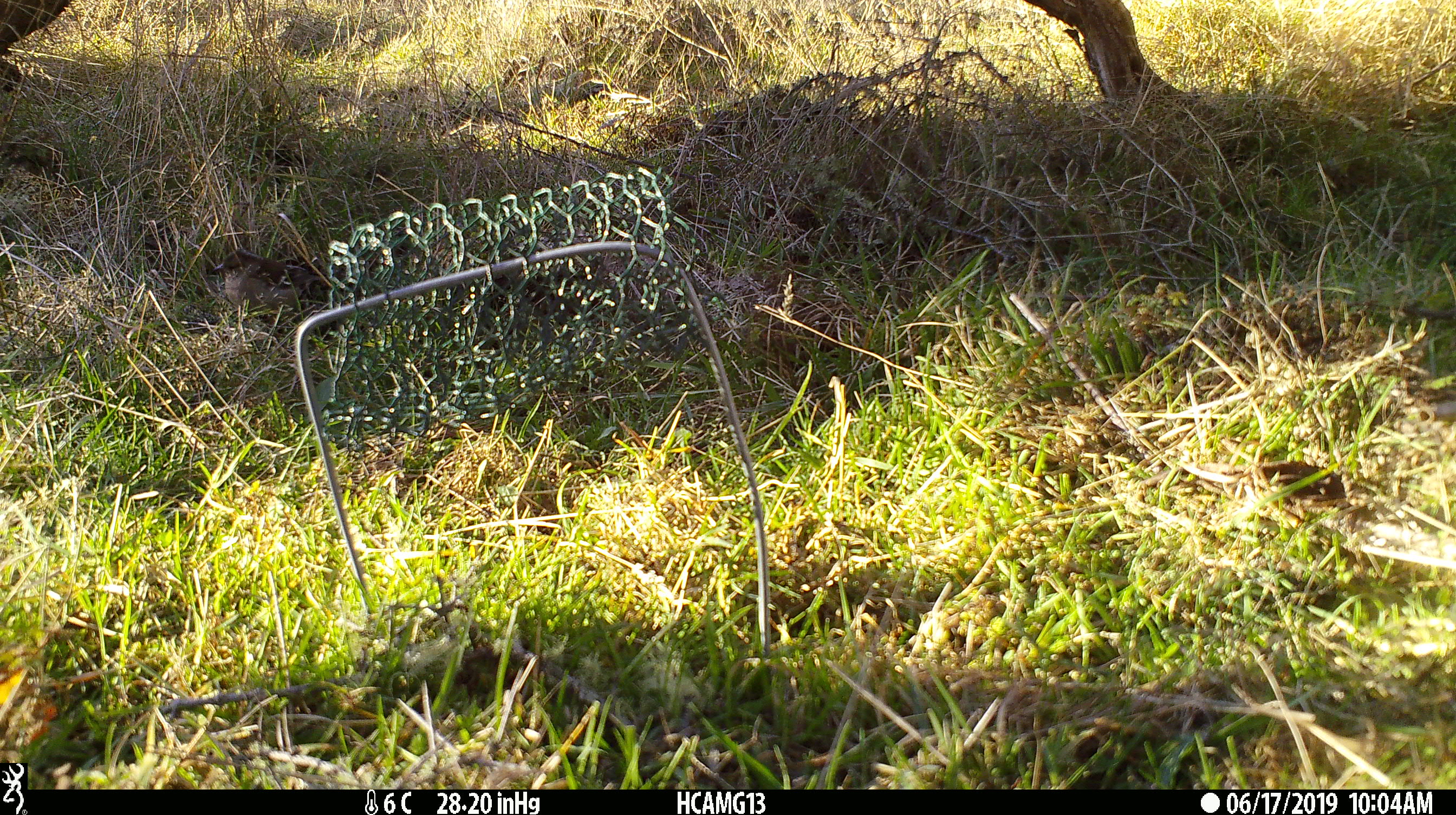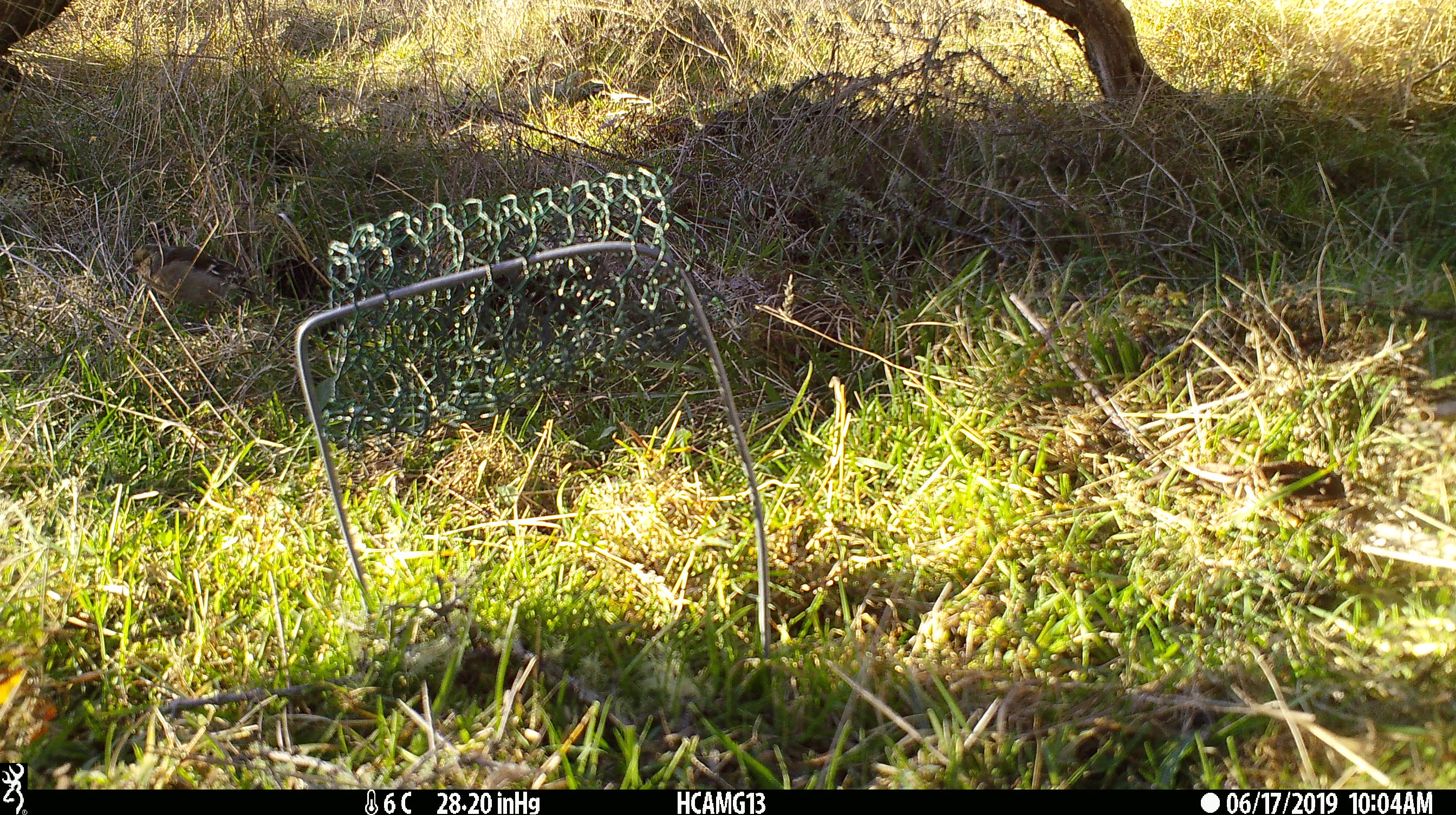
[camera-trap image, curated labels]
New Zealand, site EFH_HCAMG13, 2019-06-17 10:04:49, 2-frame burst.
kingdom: Animalia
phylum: Chordata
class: Aves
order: Passeriformes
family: Fringillidae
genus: Fringilla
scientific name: Fringilla coelebs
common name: common chaffinch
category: chaffinch